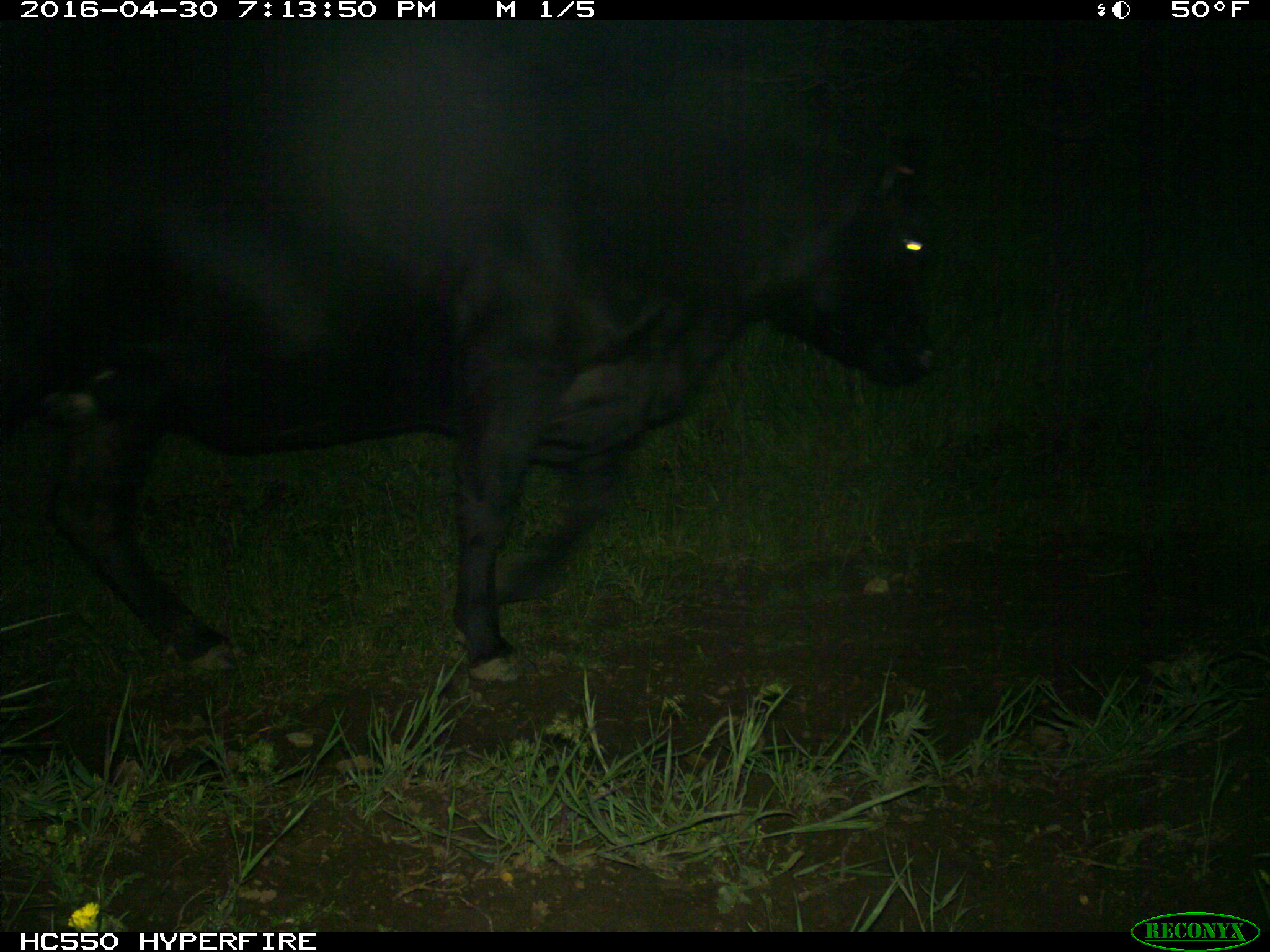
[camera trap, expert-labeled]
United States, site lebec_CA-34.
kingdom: Animalia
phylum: Chordata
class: Mammalia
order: Artiodactyla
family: Bovidae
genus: Bos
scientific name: Bos taurus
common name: domestic cow